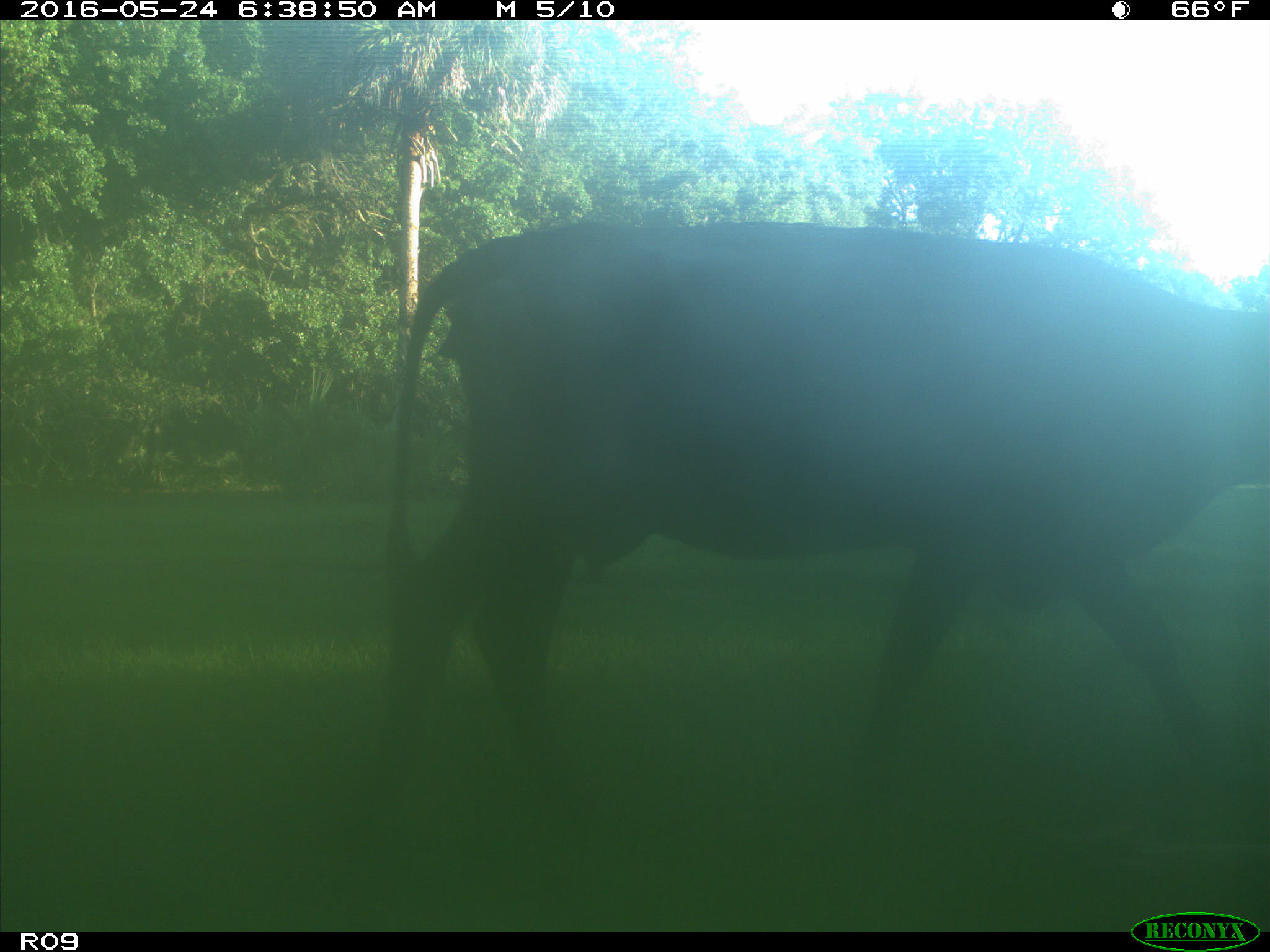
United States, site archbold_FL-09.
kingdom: Animalia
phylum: Chordata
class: Mammalia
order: Artiodactyla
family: Bovidae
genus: Bos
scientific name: Bos taurus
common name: domestic cow